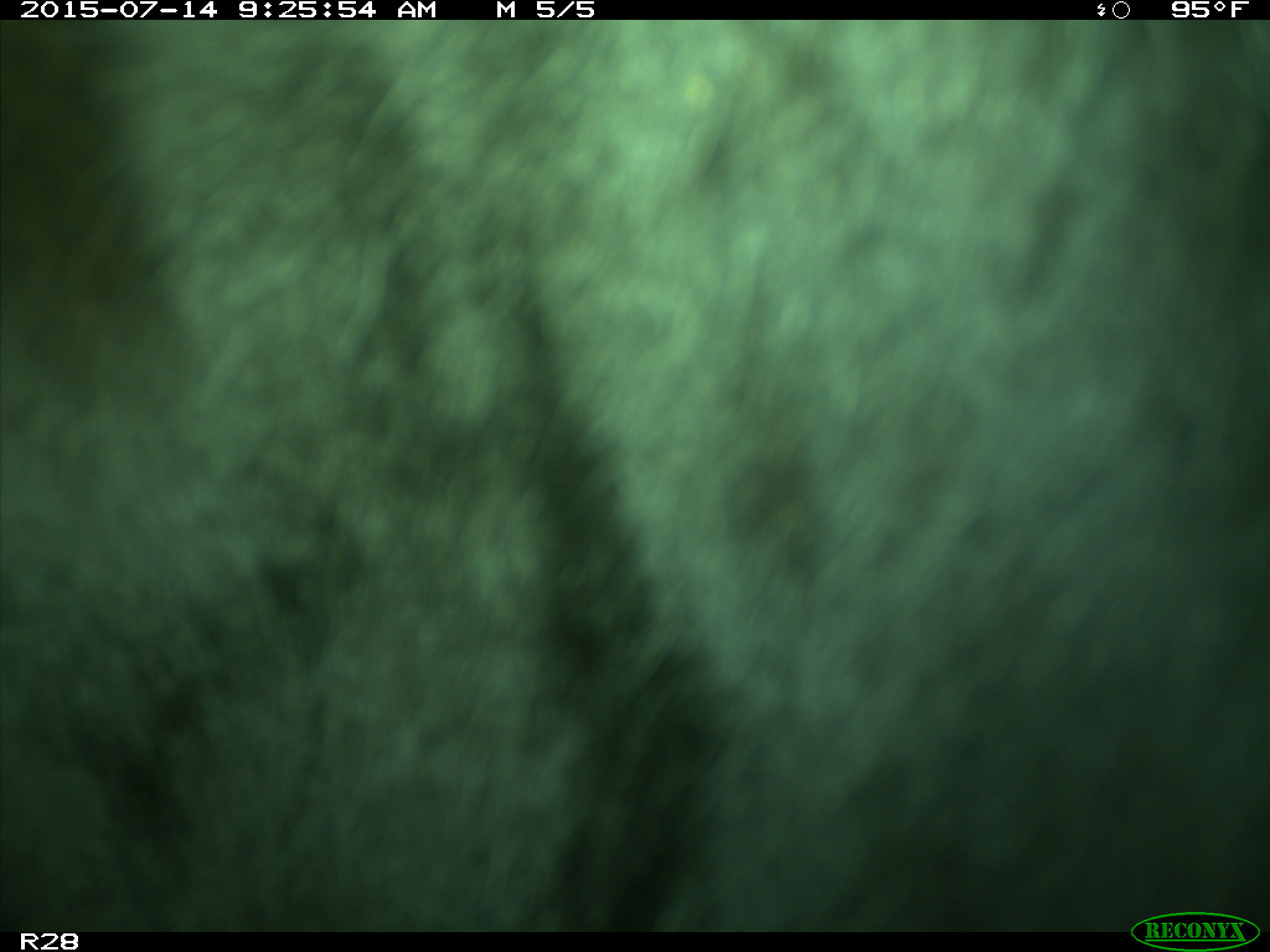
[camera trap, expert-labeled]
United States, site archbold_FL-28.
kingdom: Animalia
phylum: Chordata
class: Mammalia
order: Artiodactyla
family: Bovidae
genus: Bos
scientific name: Bos taurus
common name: domestic cow